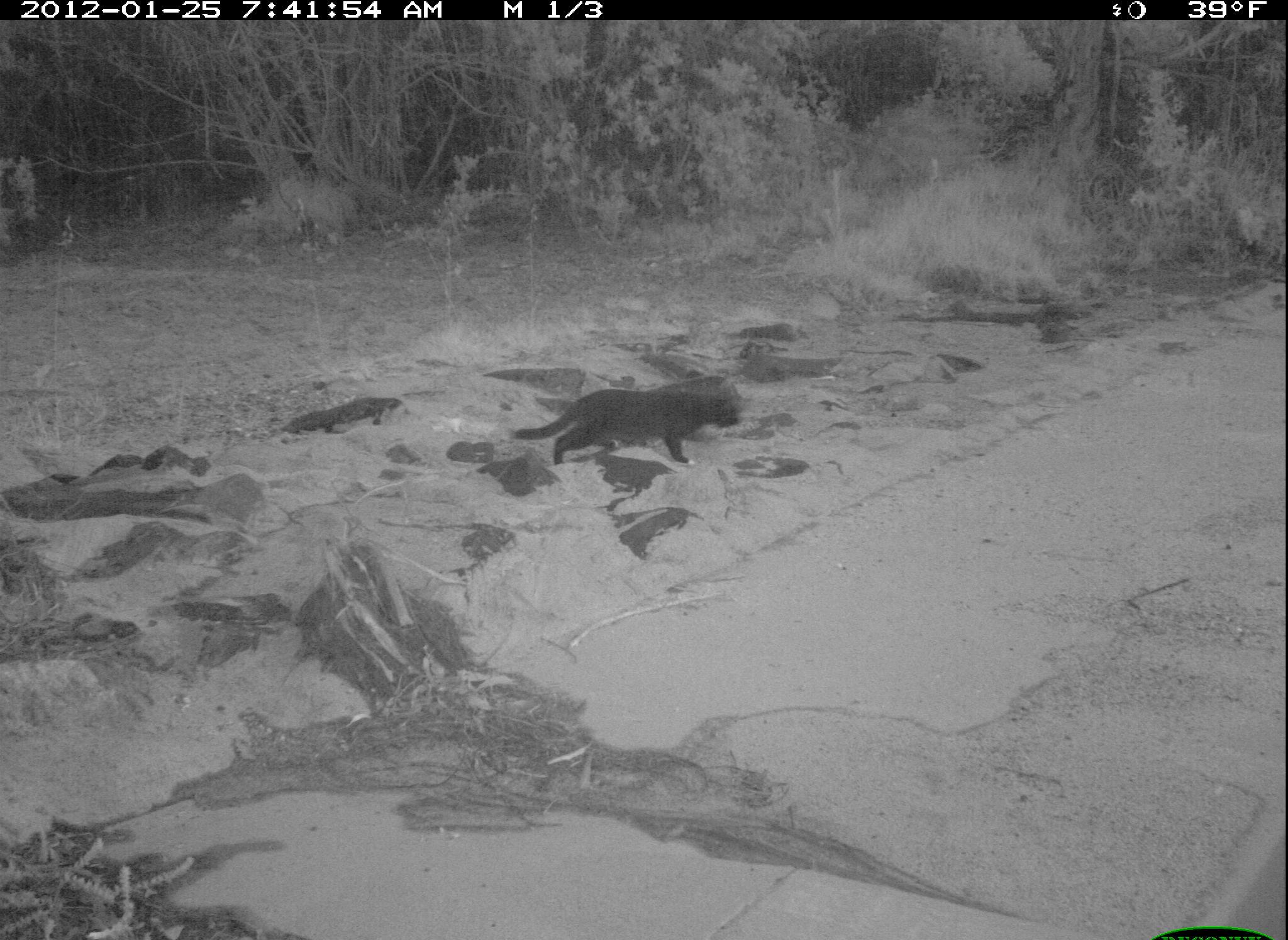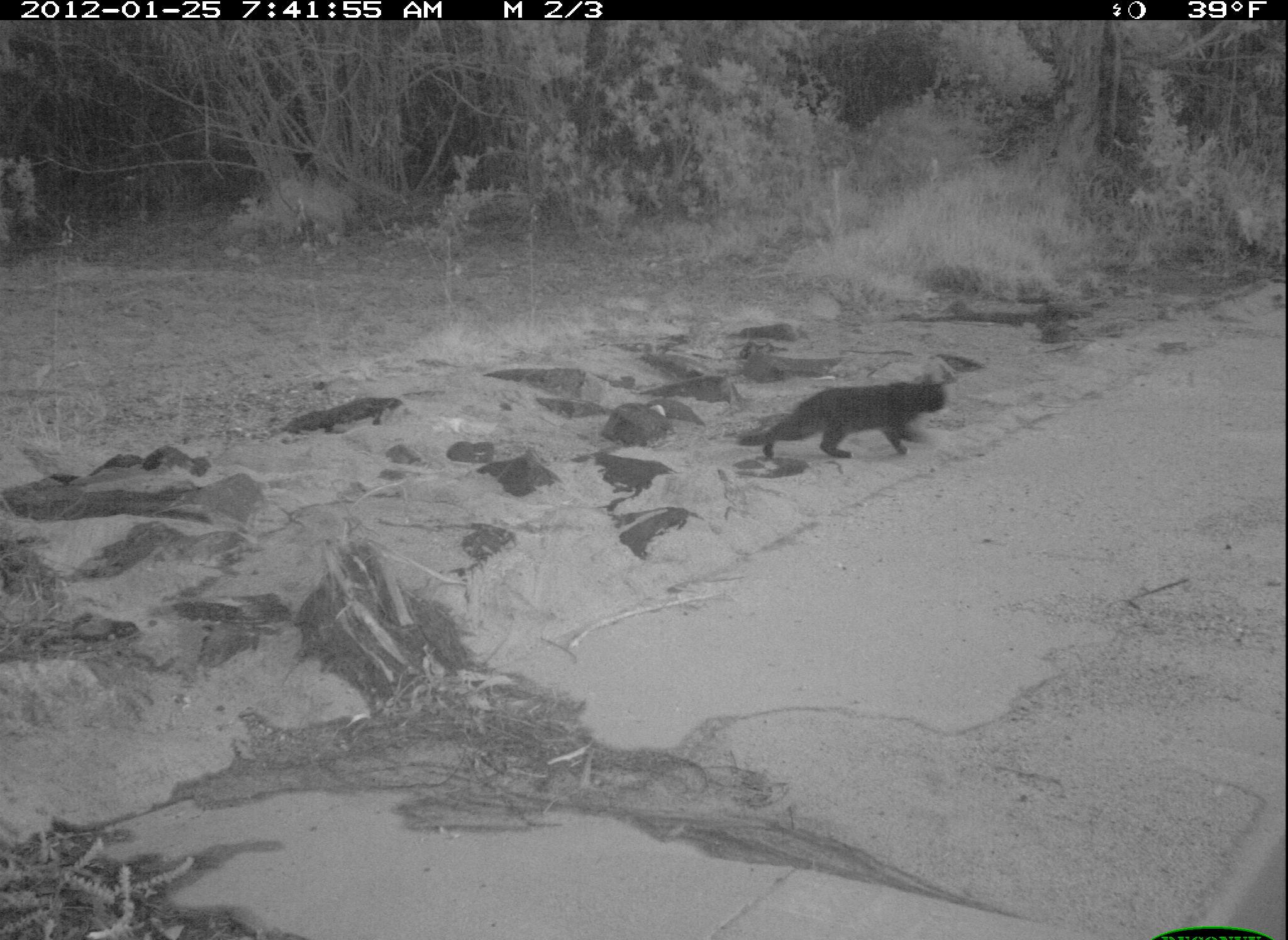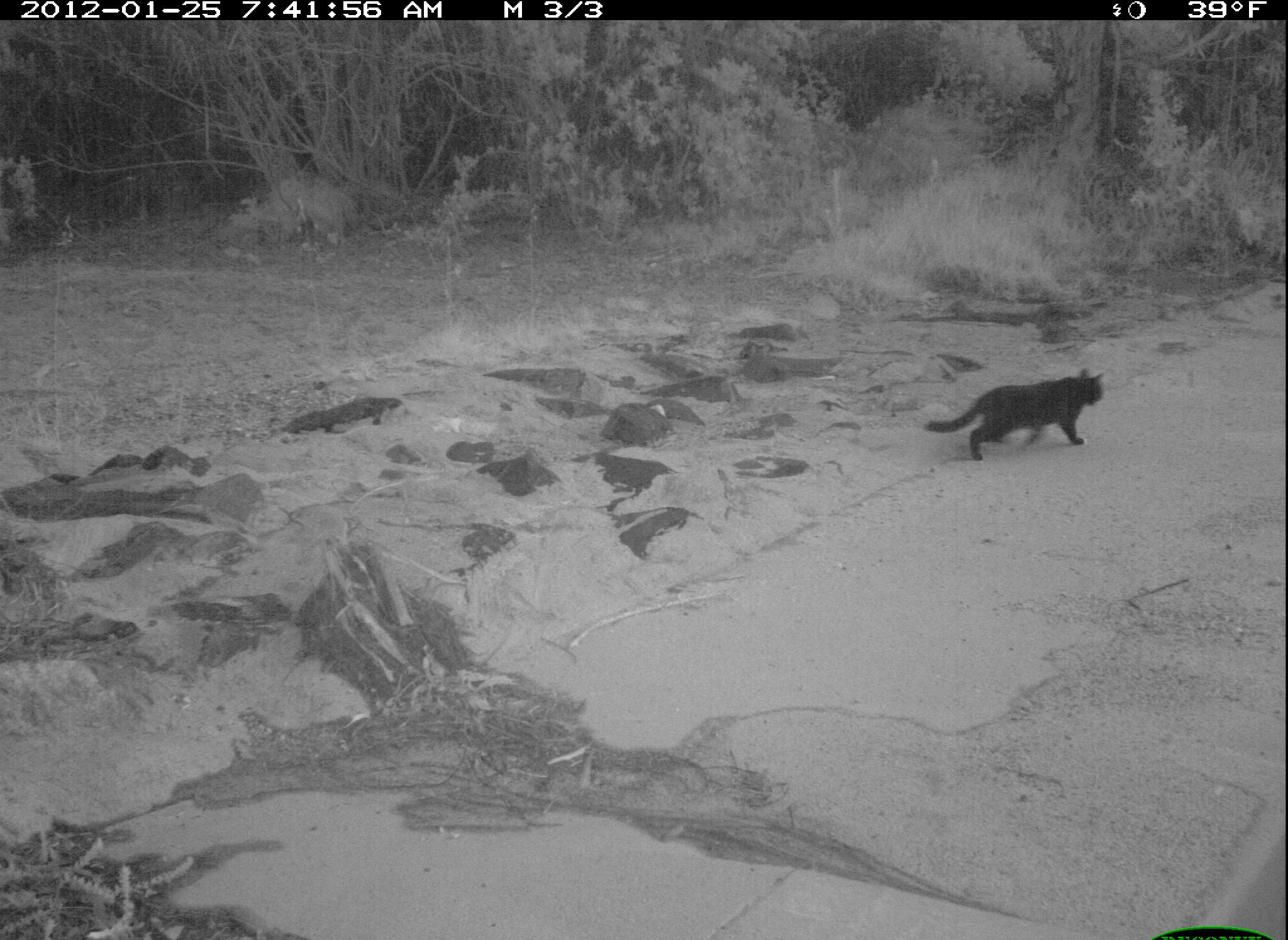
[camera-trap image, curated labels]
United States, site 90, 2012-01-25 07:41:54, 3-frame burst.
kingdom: Animalia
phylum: Chordata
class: Mammalia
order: Carnivora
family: Felidae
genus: Felis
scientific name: Felis catus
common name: cat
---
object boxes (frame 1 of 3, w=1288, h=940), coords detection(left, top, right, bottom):
cat: detection(510, 385, 742, 469)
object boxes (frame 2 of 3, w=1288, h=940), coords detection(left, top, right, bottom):
cat: detection(731, 367, 979, 480)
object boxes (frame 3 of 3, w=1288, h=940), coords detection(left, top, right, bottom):
cat: detection(926, 364, 1111, 464)